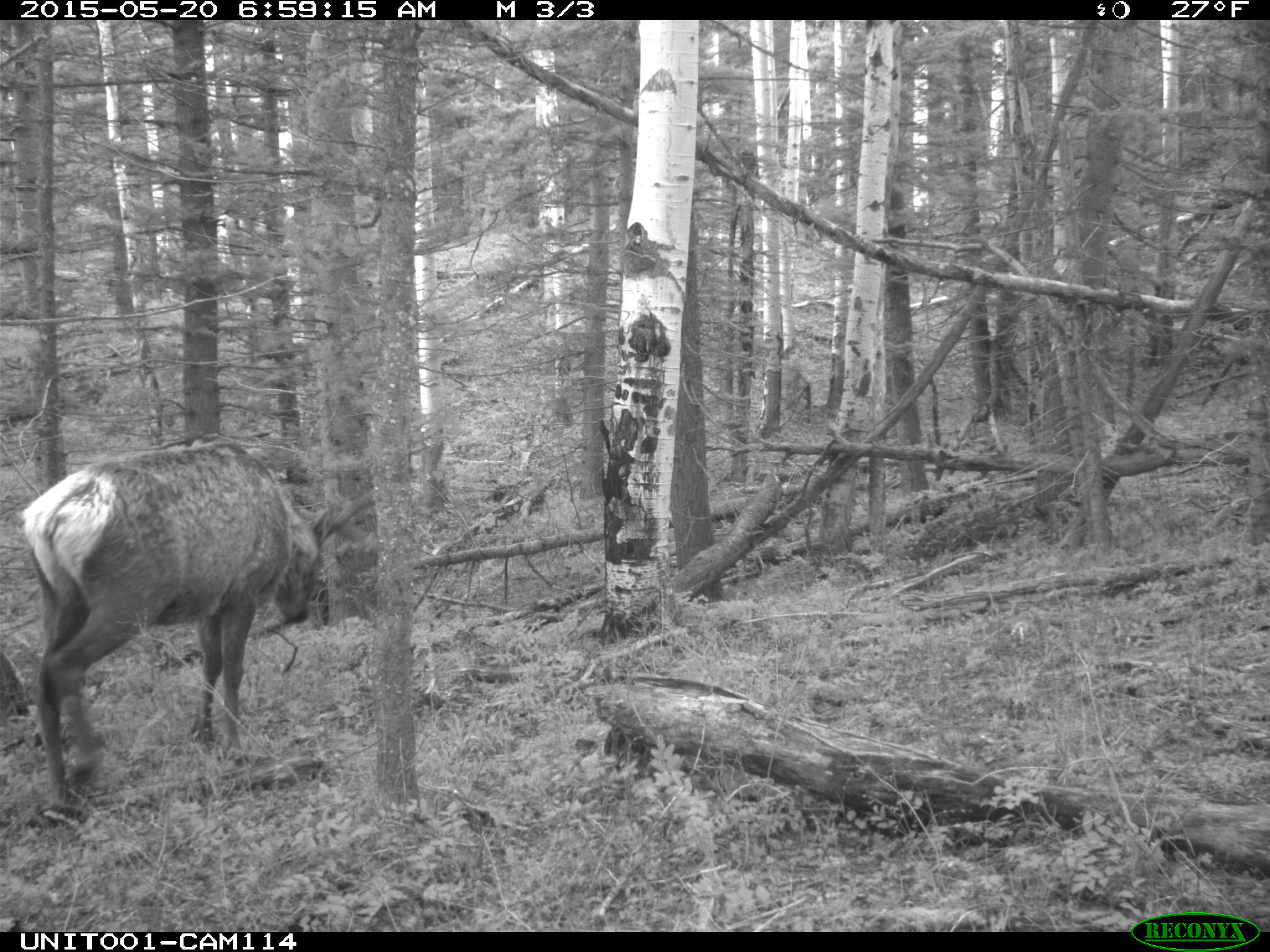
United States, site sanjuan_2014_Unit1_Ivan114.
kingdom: Animalia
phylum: Chordata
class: Mammalia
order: Artiodactyla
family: Cervidae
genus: Cervus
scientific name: Cervus elaphus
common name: red deer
Cervus elaphus (red deer).